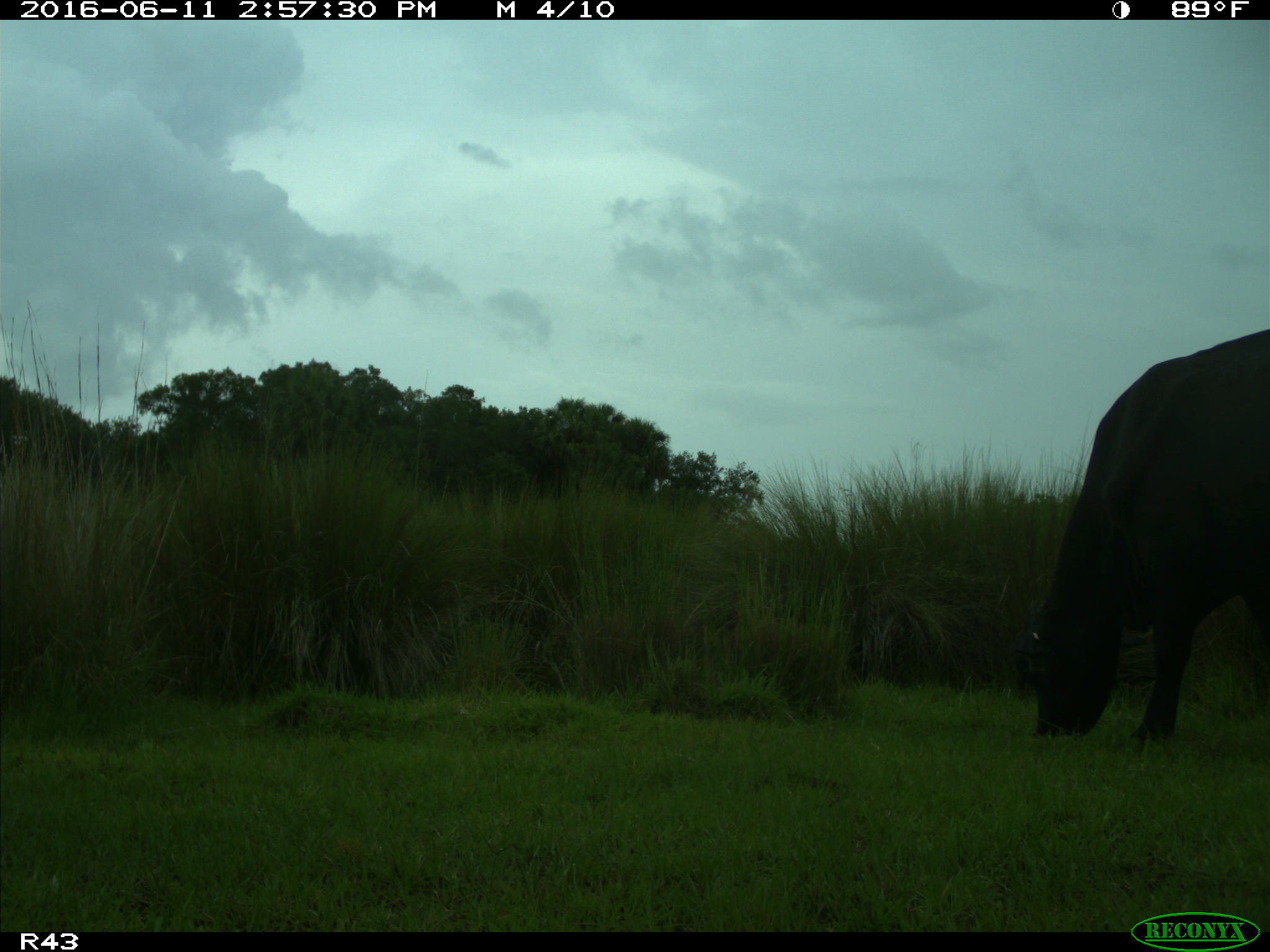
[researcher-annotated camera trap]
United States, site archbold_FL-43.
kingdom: Animalia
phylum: Chordata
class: Mammalia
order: Artiodactyla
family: Bovidae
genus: Bos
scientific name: Bos taurus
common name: domestic cow